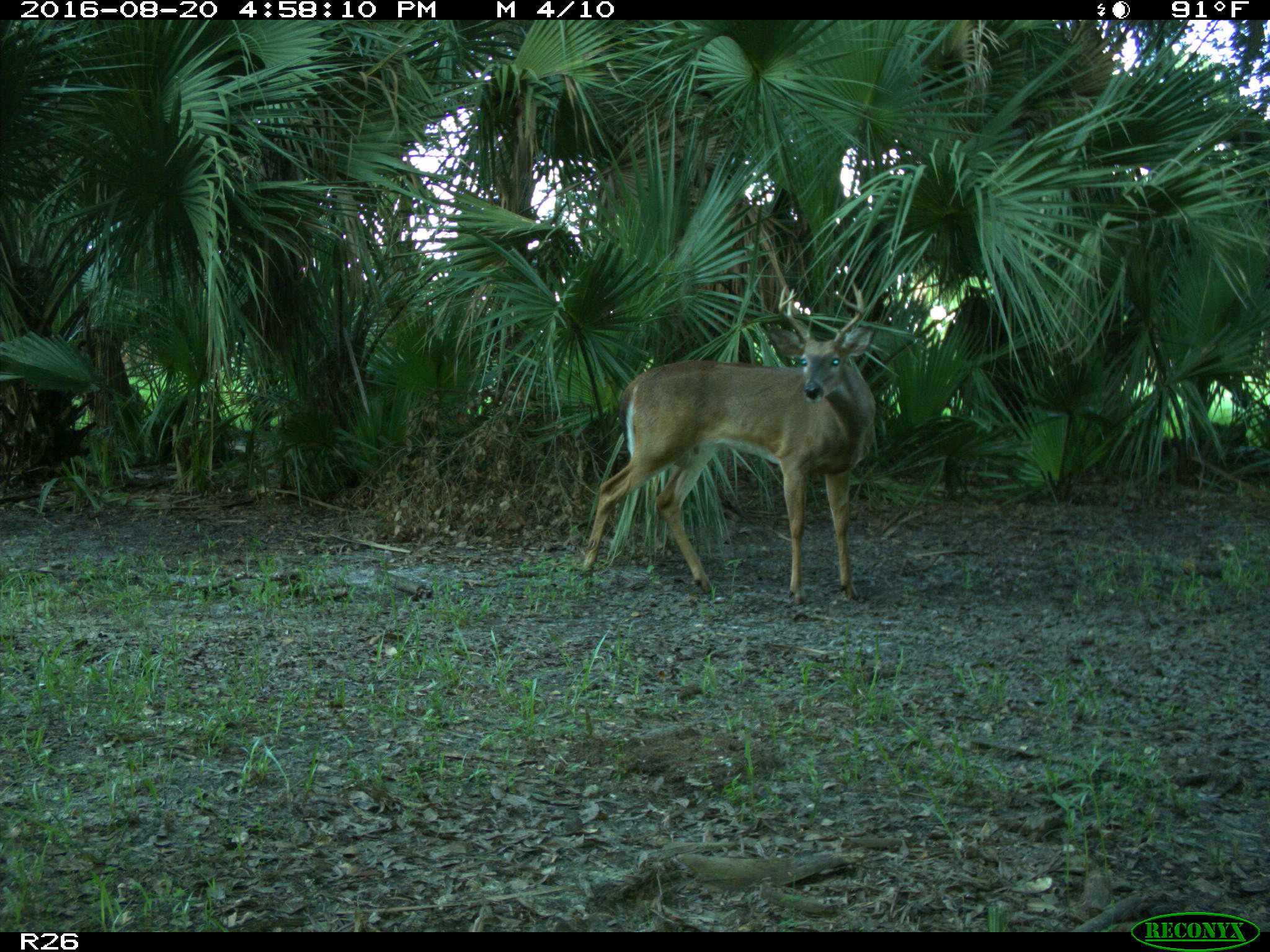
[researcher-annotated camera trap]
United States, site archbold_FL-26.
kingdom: Animalia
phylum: Chordata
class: Mammalia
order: Artiodactyla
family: Cervidae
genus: Odocoileus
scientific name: Odocoileus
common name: deer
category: unidentified deer